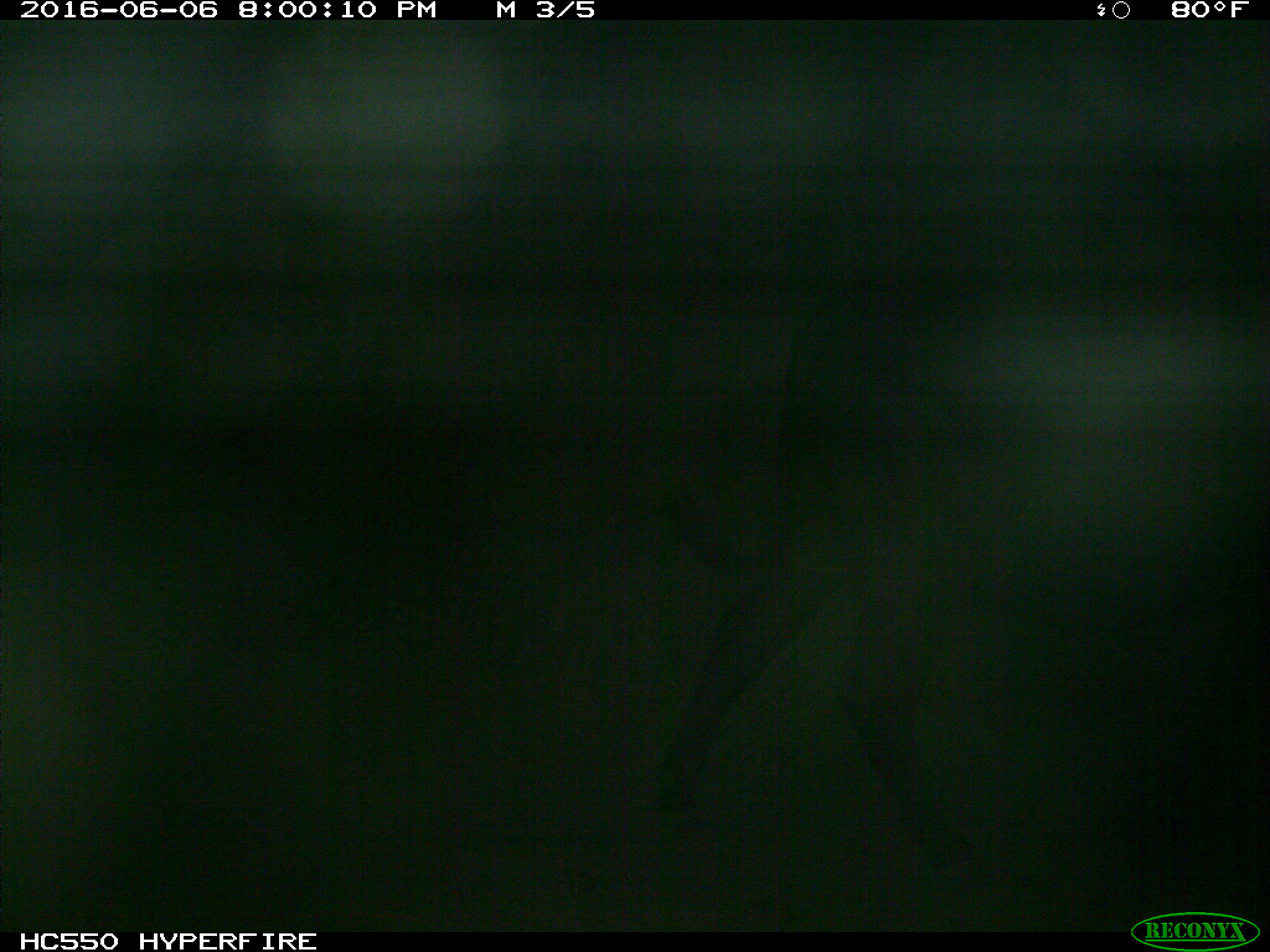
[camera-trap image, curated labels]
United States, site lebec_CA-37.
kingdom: Animalia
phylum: Chordata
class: Mammalia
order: Artiodactyla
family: Bovidae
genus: Bos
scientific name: Bos taurus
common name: domestic cow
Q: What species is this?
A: Bos taurus (domestic cow).